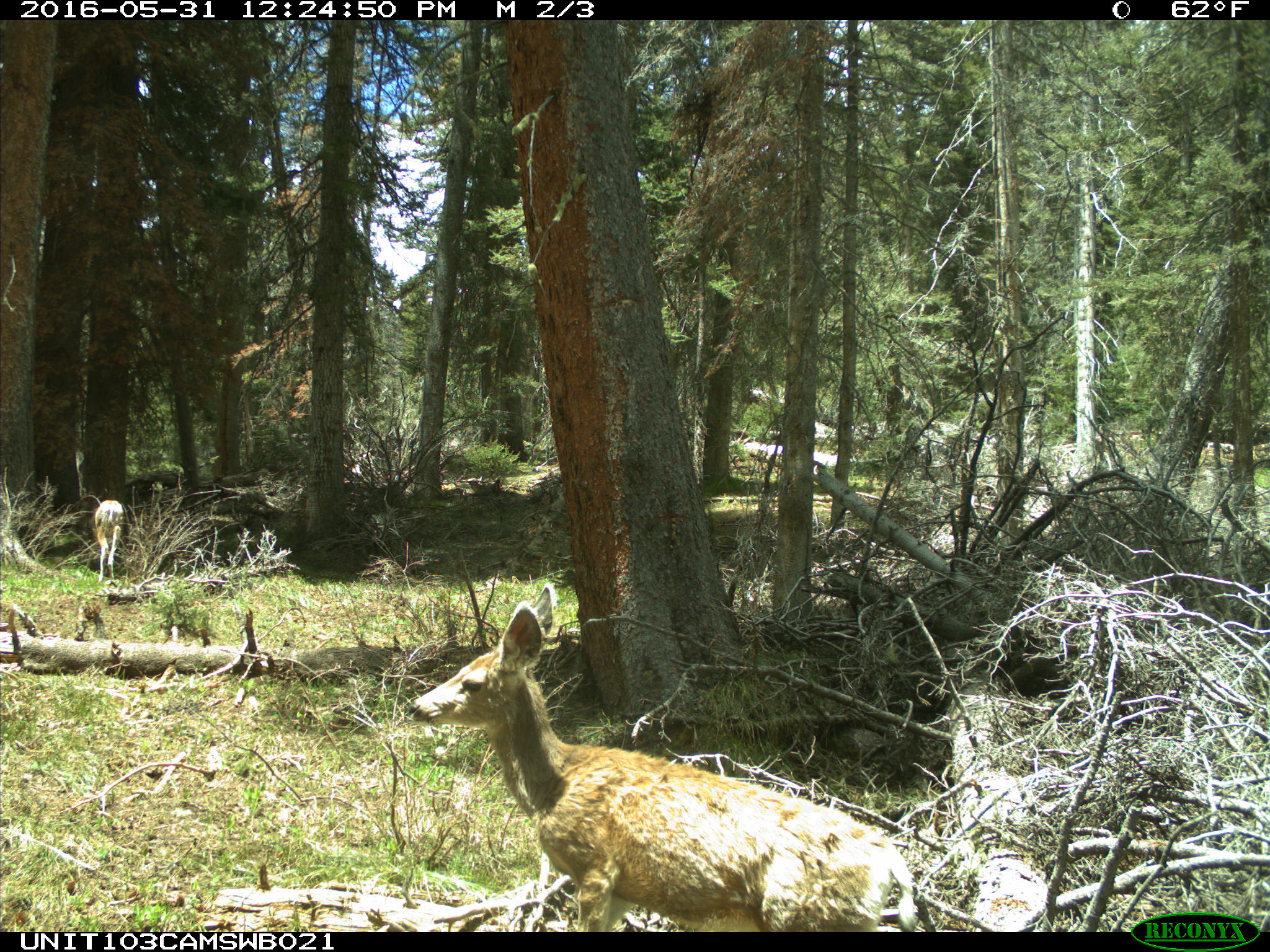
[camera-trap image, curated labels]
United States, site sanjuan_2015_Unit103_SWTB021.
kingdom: Animalia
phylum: Chordata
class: Mammalia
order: Artiodactyla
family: Cervidae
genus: Odocoileus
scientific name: Odocoileus hemionus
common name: mule deer